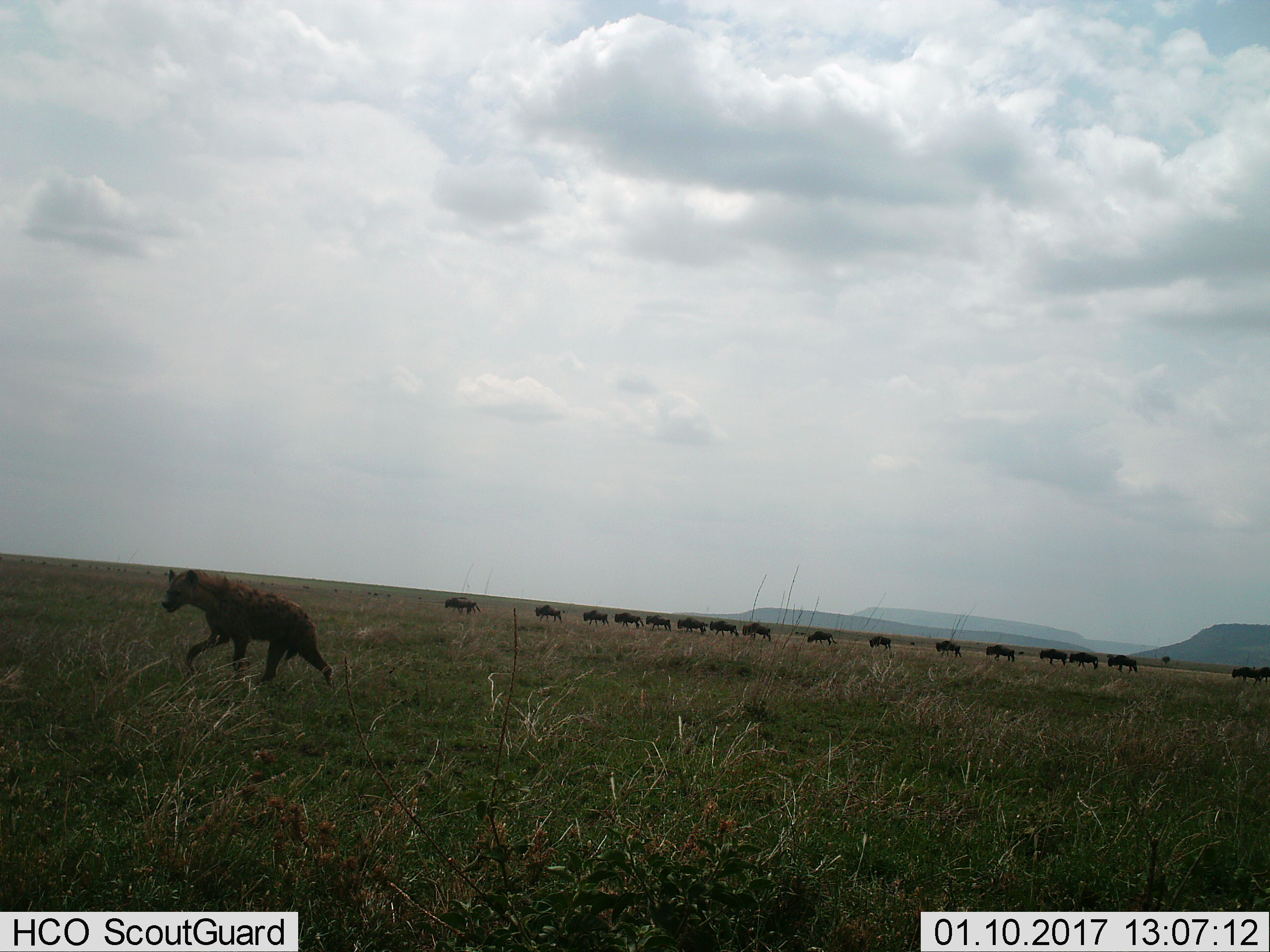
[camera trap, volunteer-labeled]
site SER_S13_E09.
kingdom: Animalia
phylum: Chordata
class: Mammalia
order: Carnivora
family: Hyaenidae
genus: Crocuta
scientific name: Crocuta crocuta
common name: spotted hyena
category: hyenaspotted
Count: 1.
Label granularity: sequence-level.